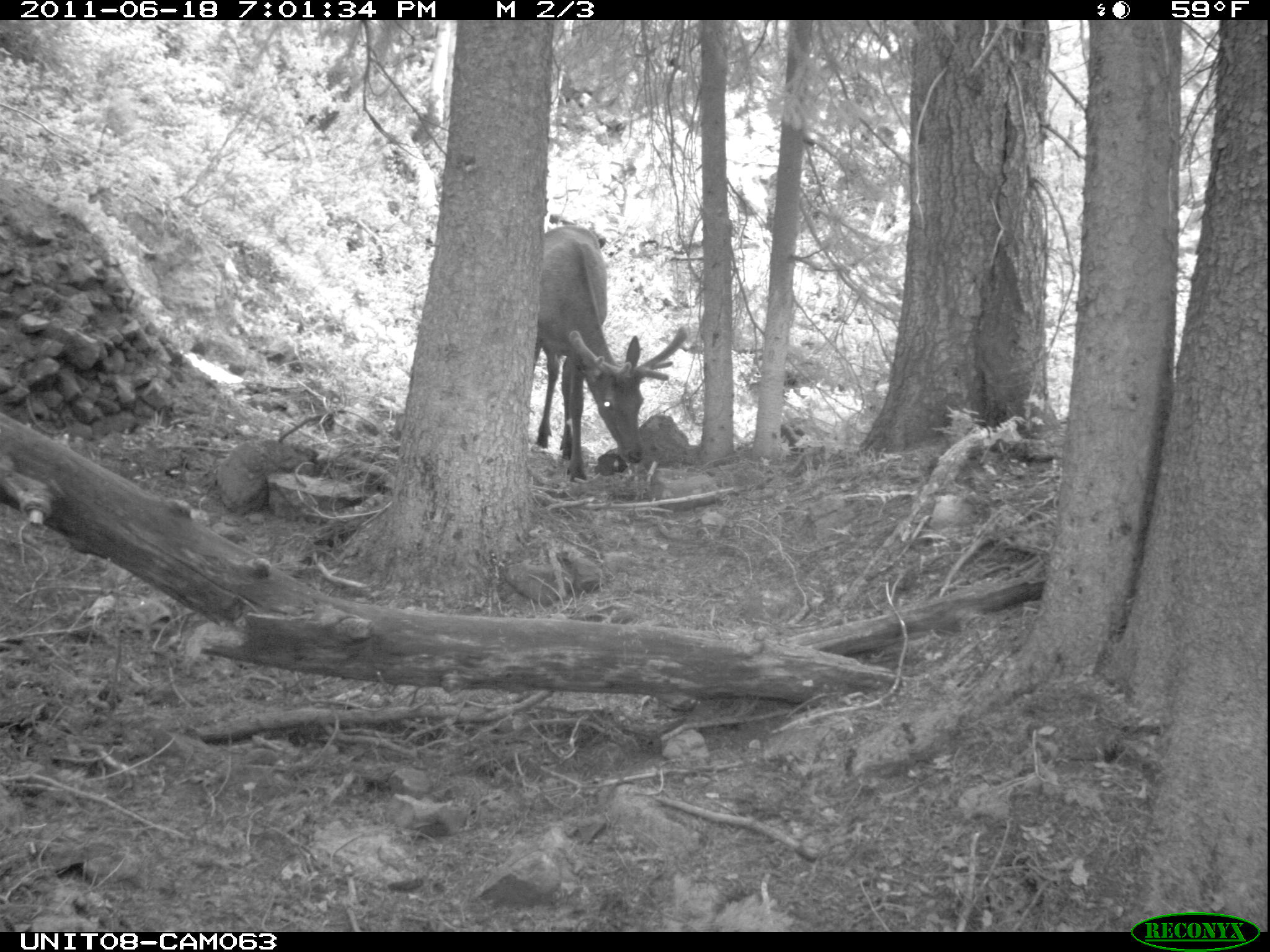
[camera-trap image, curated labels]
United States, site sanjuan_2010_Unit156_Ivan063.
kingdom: Animalia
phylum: Chordata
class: Mammalia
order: Artiodactyla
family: Cervidae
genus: Cervus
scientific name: Cervus elaphus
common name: red deer